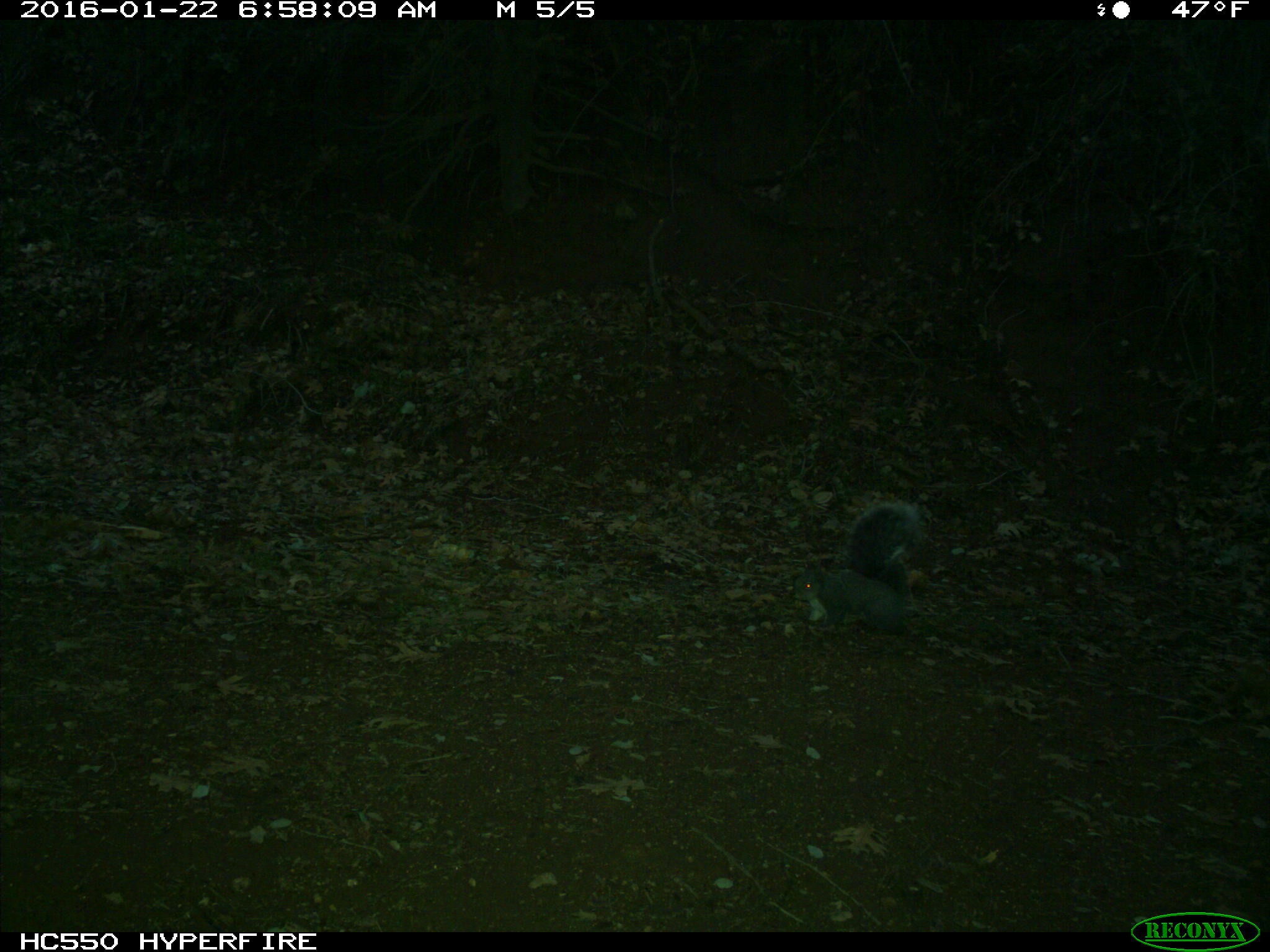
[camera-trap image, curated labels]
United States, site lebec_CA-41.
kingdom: Animalia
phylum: Chordata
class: Mammalia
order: Rodentia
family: Sciuridae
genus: Sciurus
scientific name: Sciurus carolinensis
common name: eastern gray squirrel